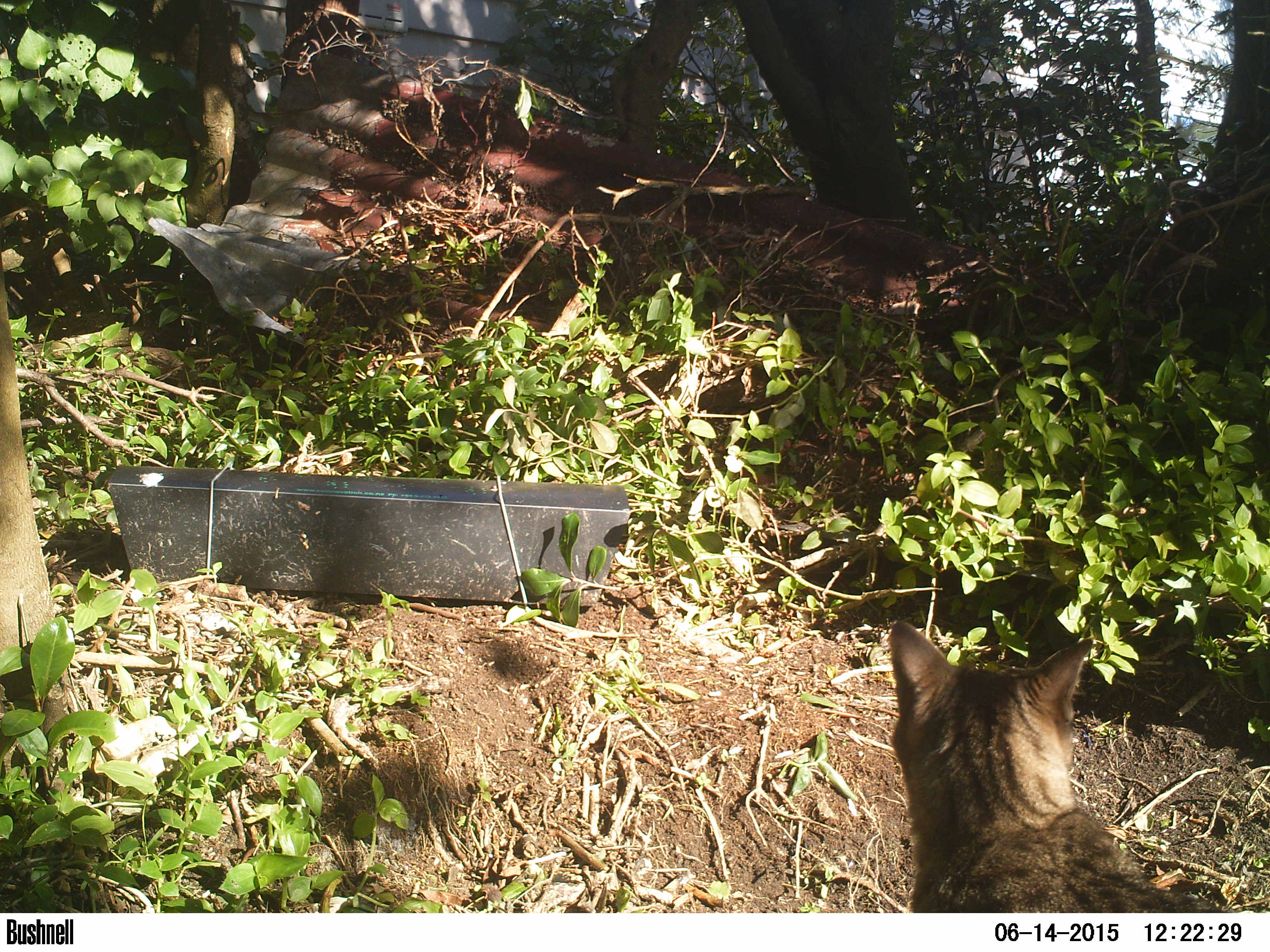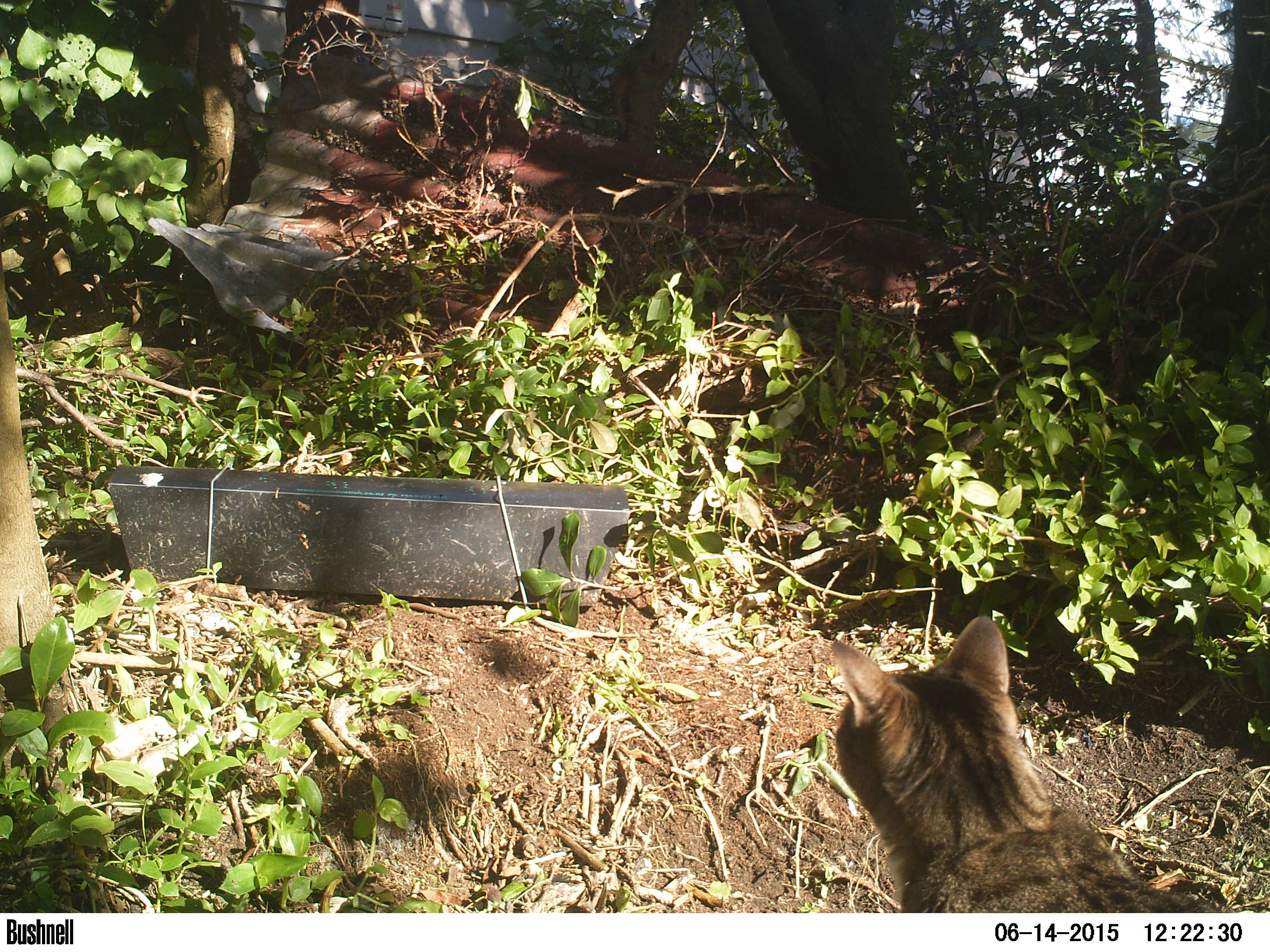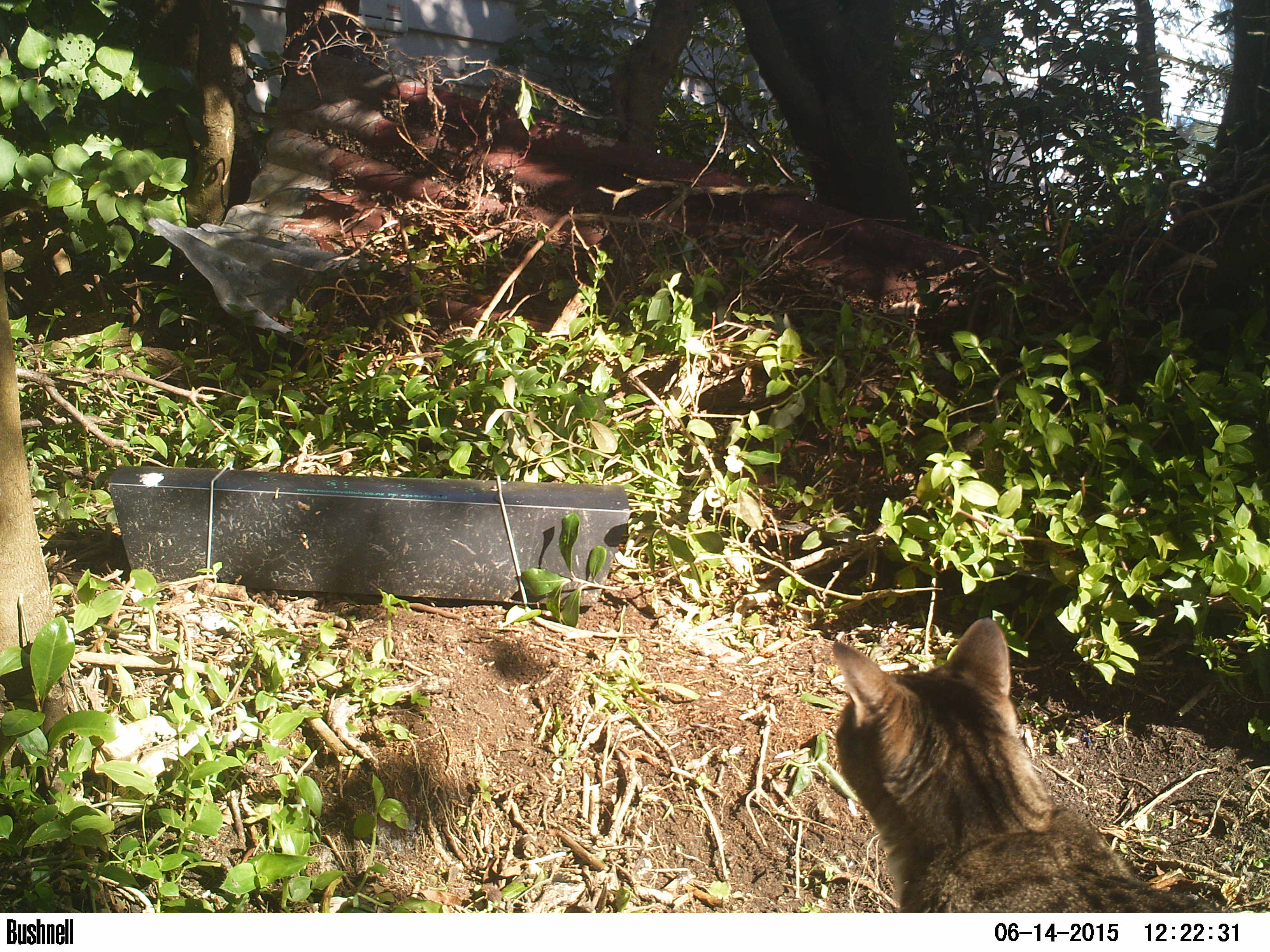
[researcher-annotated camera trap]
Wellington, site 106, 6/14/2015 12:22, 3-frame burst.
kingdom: Animalia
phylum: Chordata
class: Mammalia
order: Carnivora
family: Felidae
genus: Felis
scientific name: Felis catus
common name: cat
Cat (Felis catus).